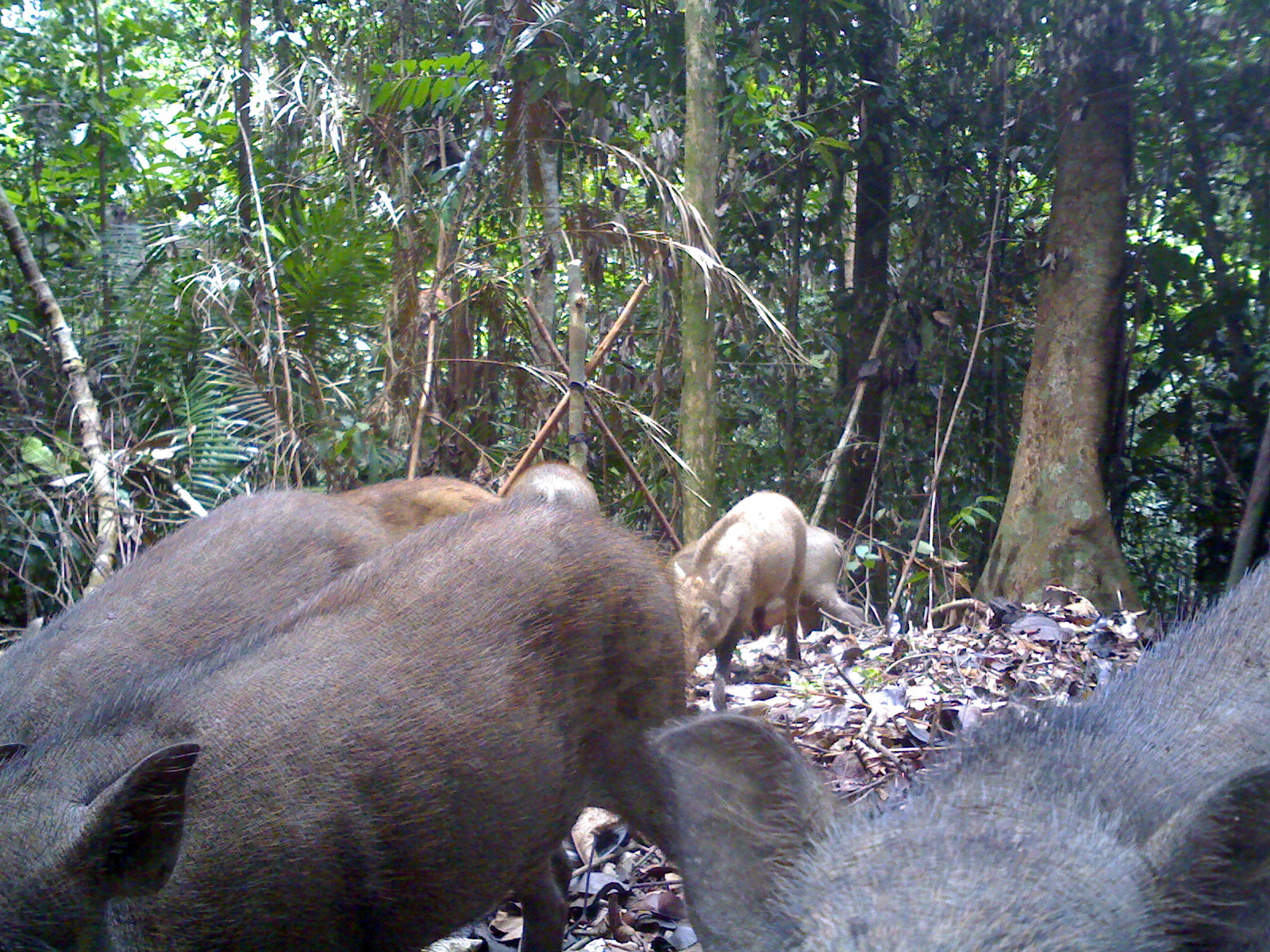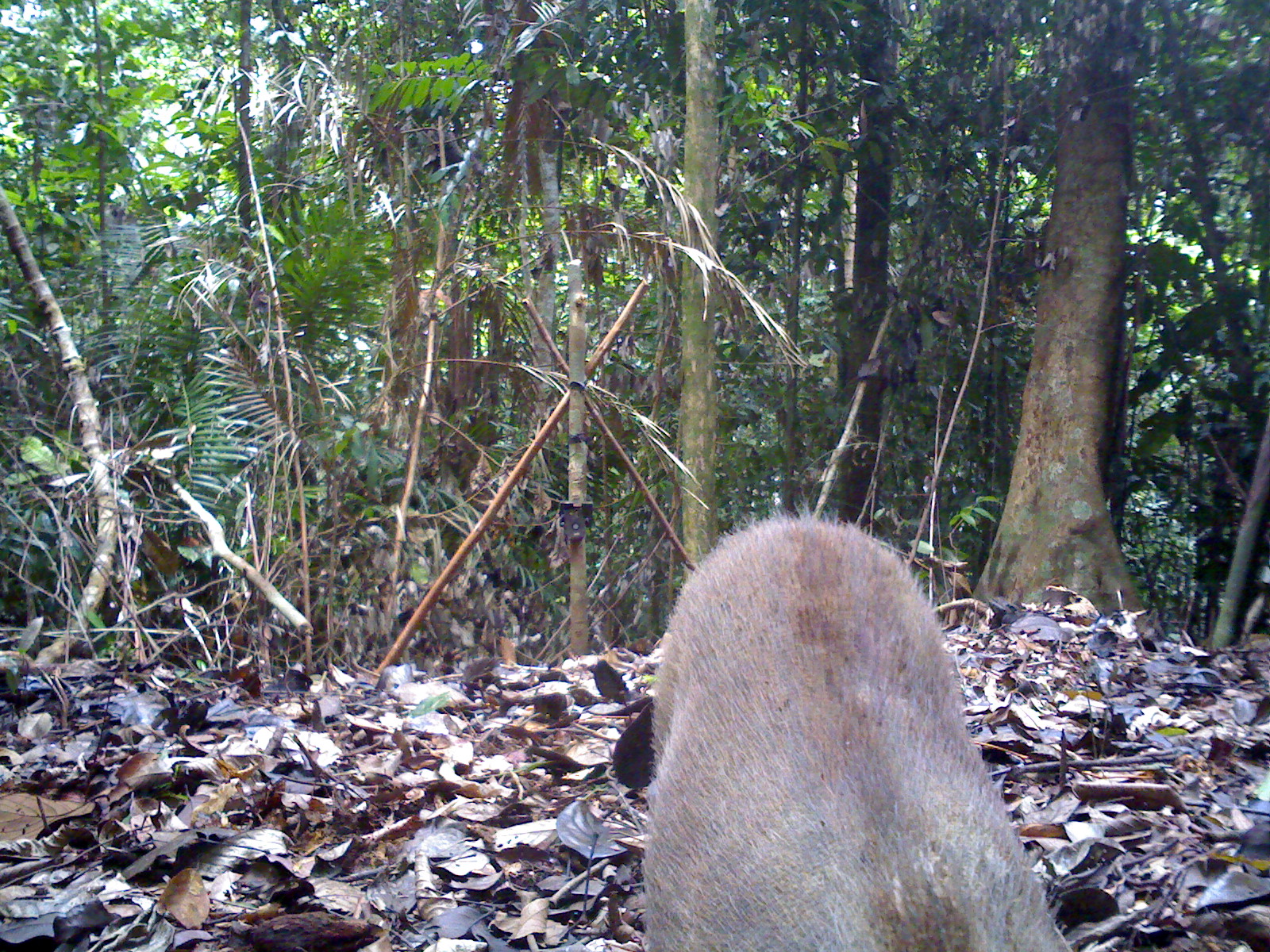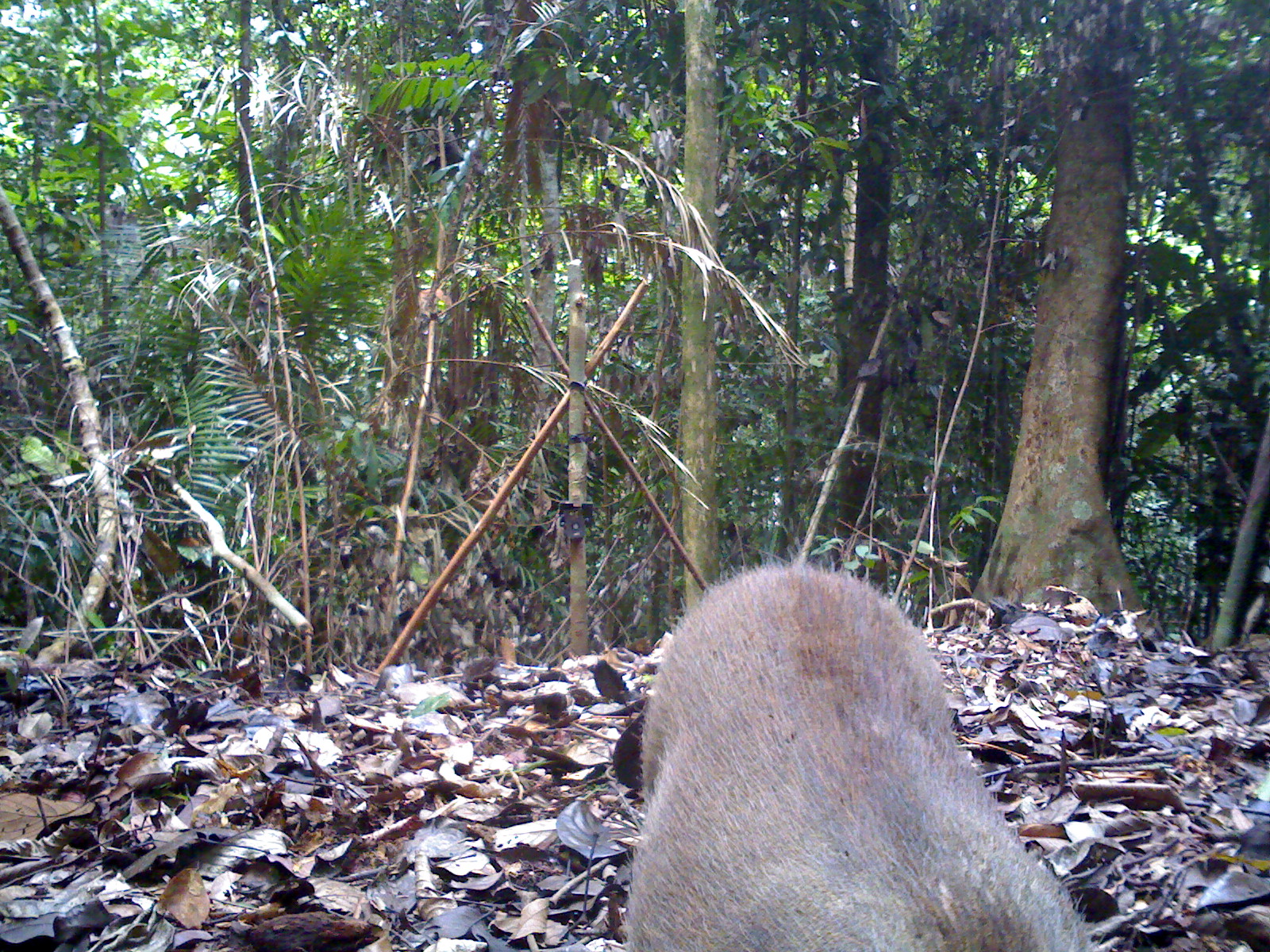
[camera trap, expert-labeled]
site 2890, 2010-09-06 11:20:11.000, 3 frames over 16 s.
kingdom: Animalia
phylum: Chordata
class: Mammalia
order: Artiodactyla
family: Suidae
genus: Sus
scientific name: Sus scrofa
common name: wild boar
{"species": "Sus scrofa (wild boar)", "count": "7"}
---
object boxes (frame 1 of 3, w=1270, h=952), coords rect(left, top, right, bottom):
sus scrofa: rect(0, 485, 688, 952); rect(649, 539, 1268, 952); rect(0, 487, 385, 764); rect(663, 488, 807, 712); rect(321, 472, 506, 556); rect(744, 523, 875, 639); rect(505, 458, 604, 518)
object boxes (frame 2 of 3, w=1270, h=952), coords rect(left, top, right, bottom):
sus scrofa: rect(634, 501, 1072, 952)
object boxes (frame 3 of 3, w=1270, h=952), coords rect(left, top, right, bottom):
sus scrofa: rect(612, 529, 1098, 952)